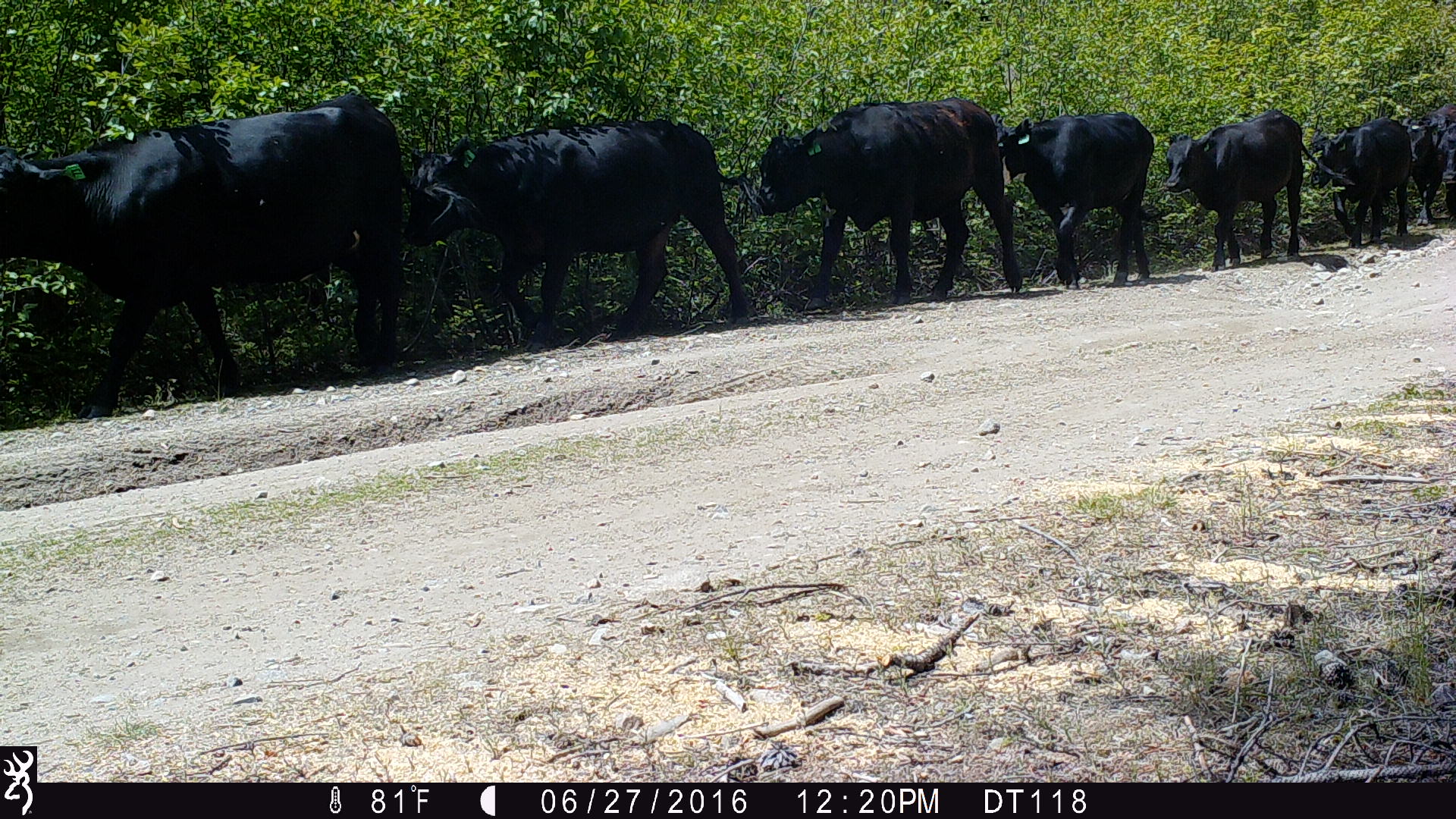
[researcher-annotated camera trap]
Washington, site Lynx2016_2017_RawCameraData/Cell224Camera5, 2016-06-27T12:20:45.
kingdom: Animalia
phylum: Chordata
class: Mammalia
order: Artiodactyla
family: Bovidae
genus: Bos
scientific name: Bos taurus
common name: domestic cattle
Domestic cattle (Bos taurus). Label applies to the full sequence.